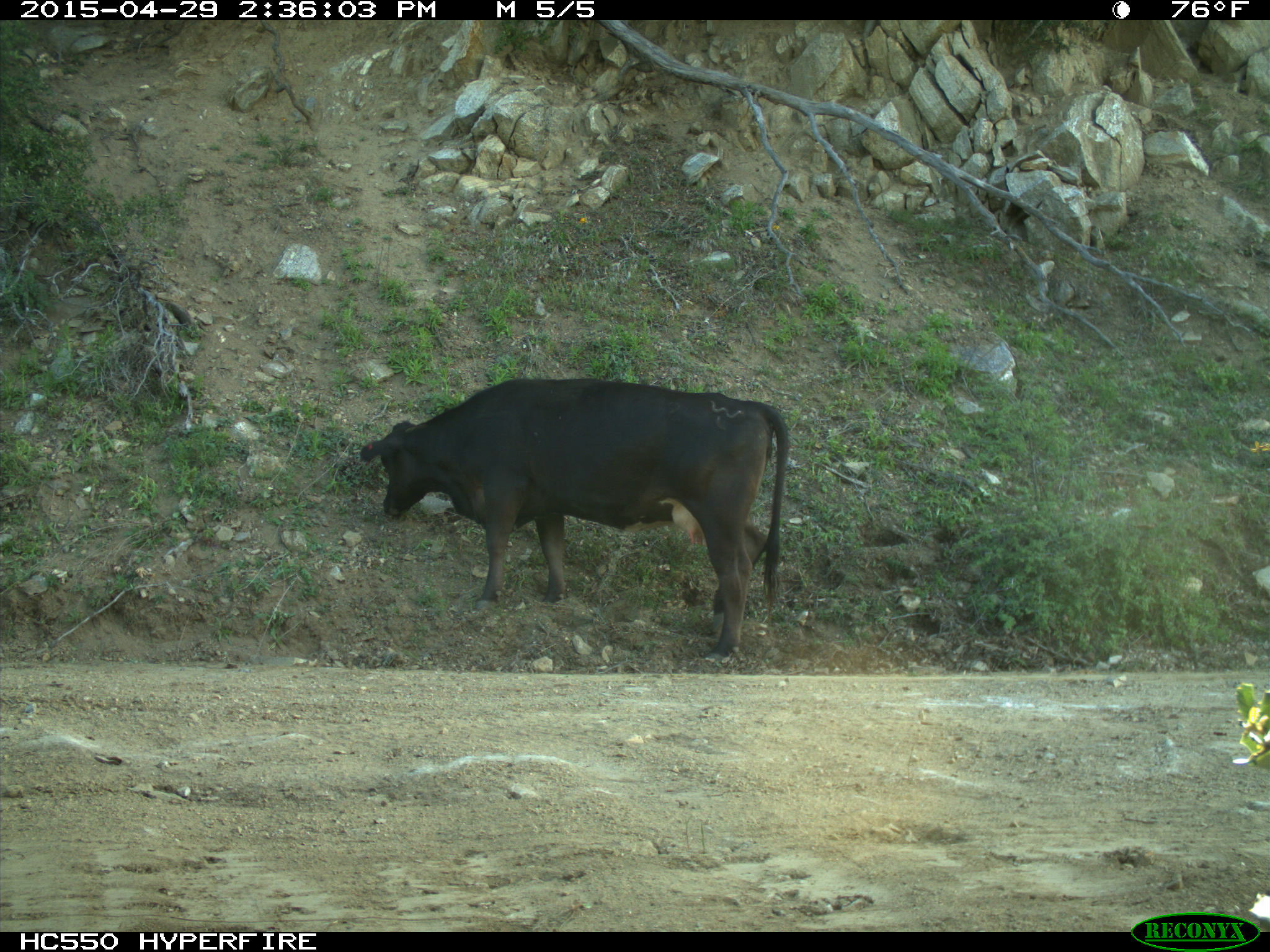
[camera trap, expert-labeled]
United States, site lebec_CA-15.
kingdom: Animalia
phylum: Chordata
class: Mammalia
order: Artiodactyla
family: Bovidae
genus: Bos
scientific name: Bos taurus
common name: domestic cow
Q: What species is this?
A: Bos taurus (domestic cow).